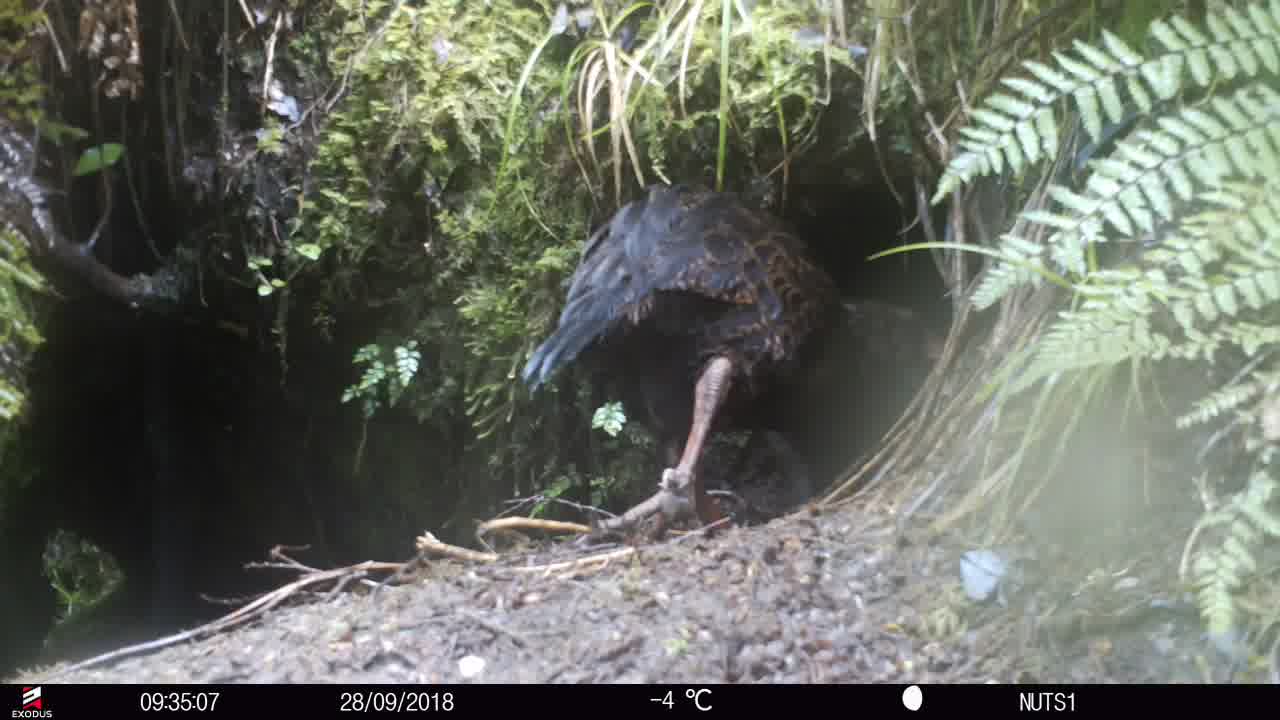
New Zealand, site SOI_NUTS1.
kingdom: Animalia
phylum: Chordata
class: Aves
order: Gruiformes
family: Rallidae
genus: Gallirallus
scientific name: Gallirallus australis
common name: weka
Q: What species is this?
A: Weka (Gallirallus australis).